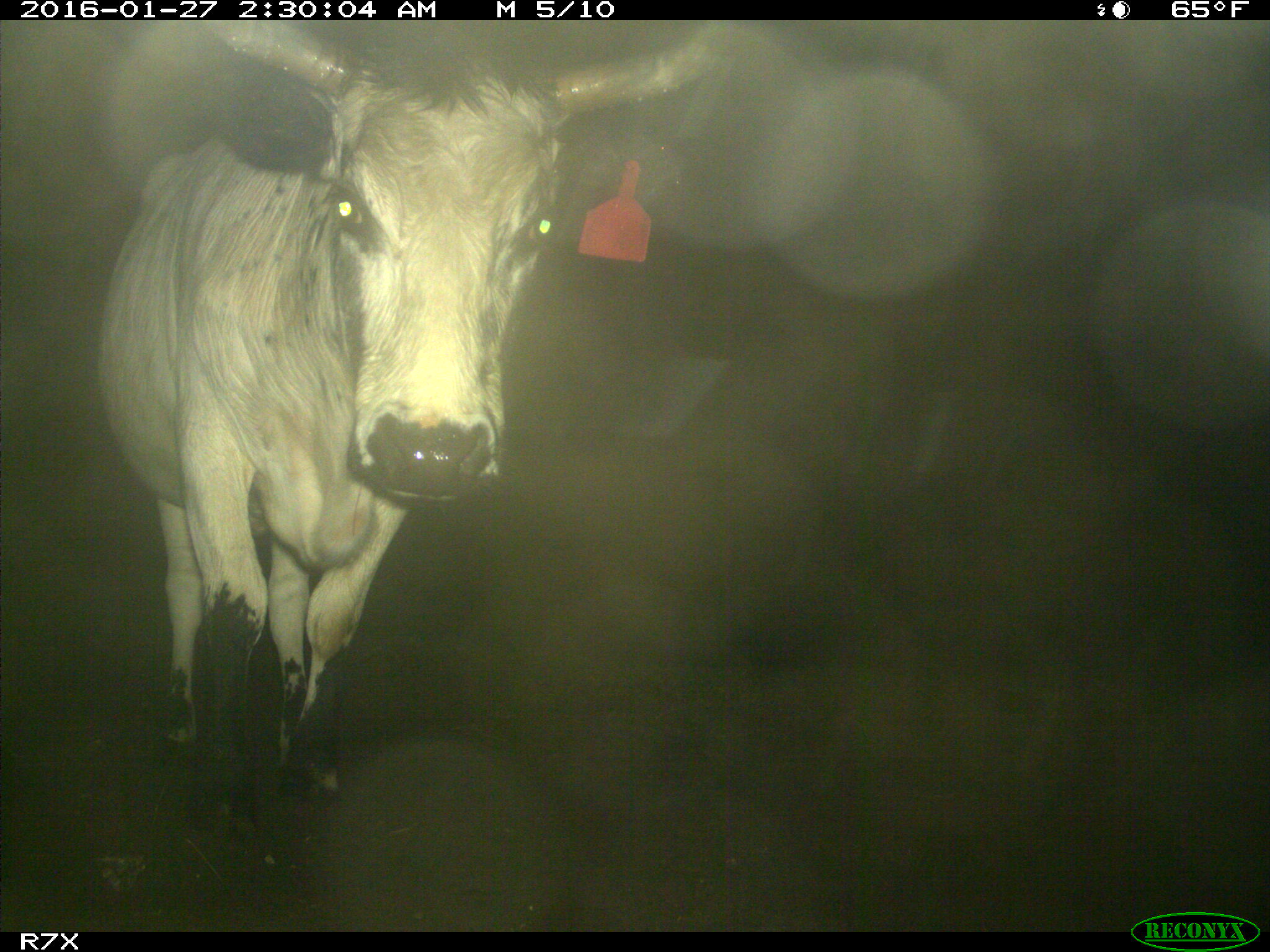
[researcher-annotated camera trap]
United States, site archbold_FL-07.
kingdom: Animalia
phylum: Chordata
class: Mammalia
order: Artiodactyla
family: Bovidae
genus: Bos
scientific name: Bos taurus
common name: domestic cow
Bos taurus (domestic cow).